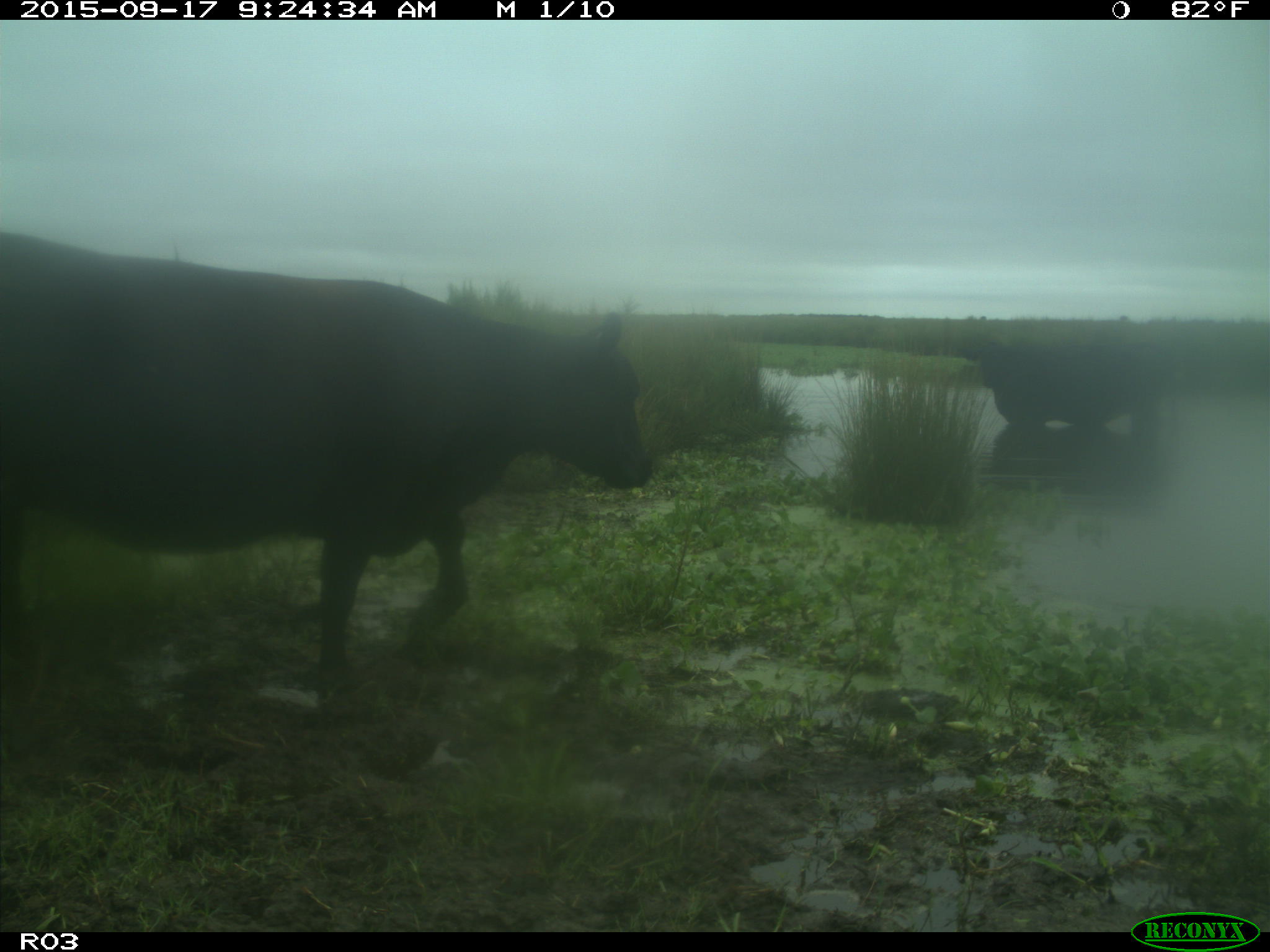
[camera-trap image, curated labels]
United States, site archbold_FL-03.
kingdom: Animalia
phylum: Chordata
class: Mammalia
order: Artiodactyla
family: Bovidae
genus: Bos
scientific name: Bos taurus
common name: domestic cow